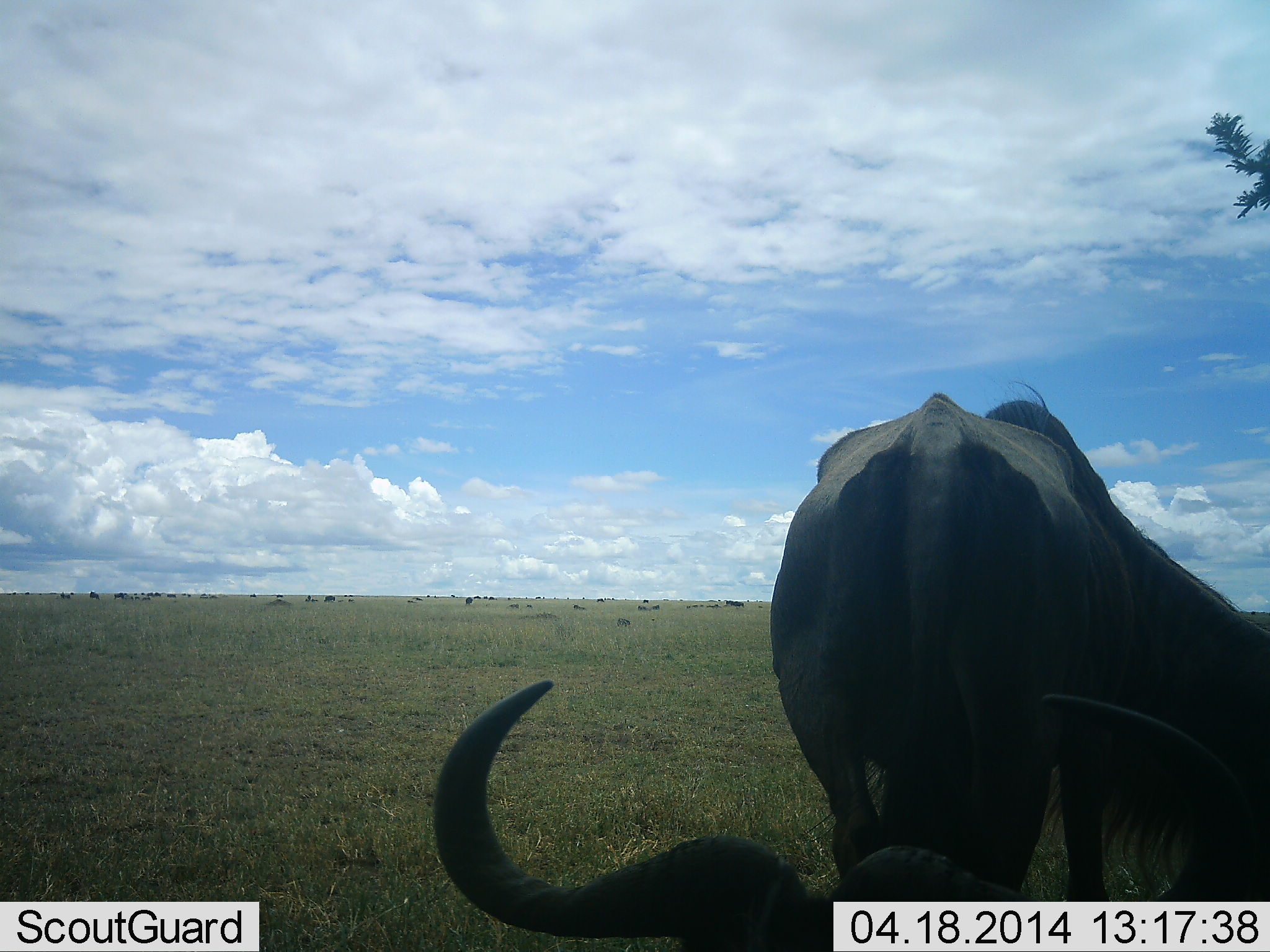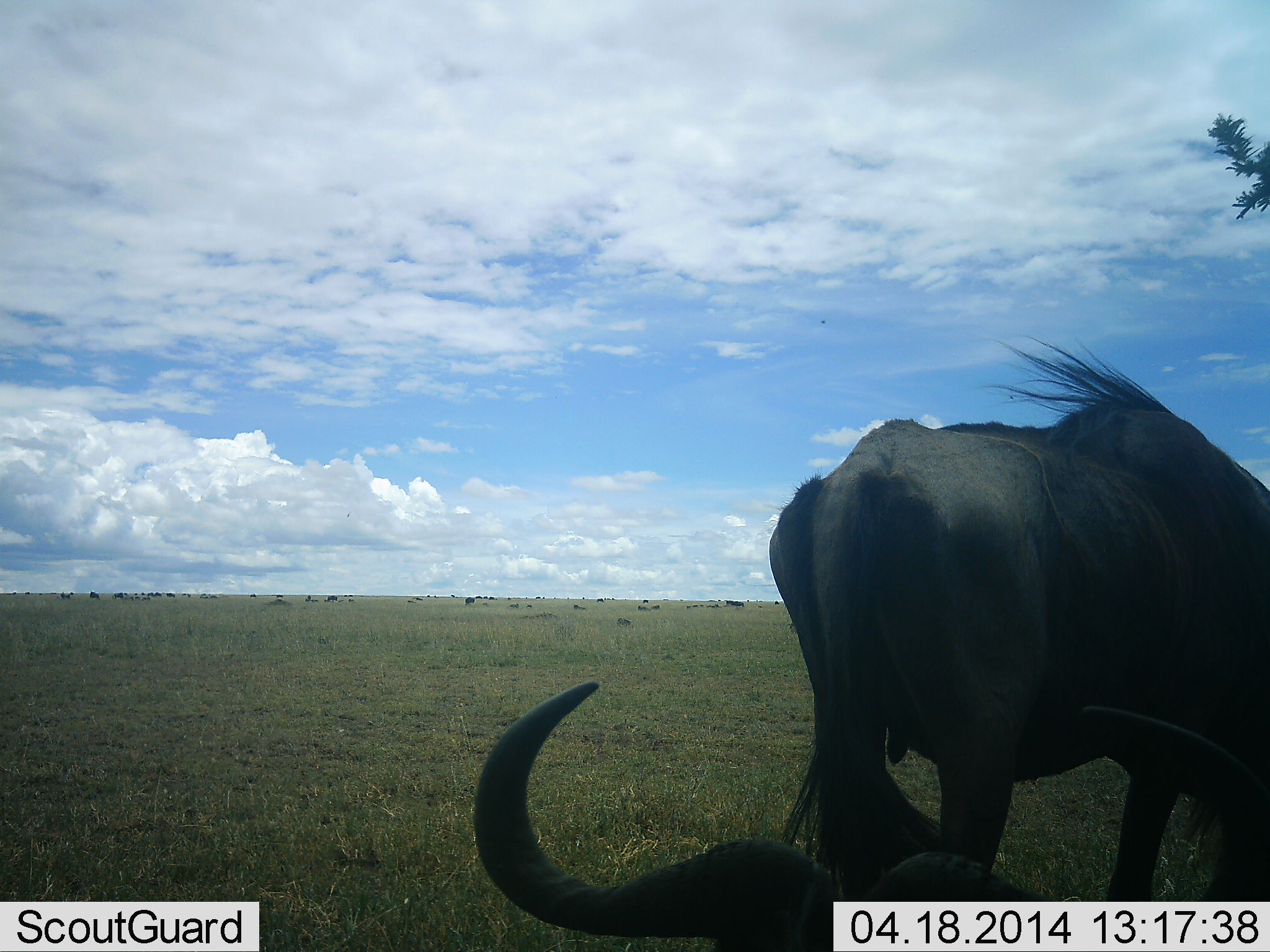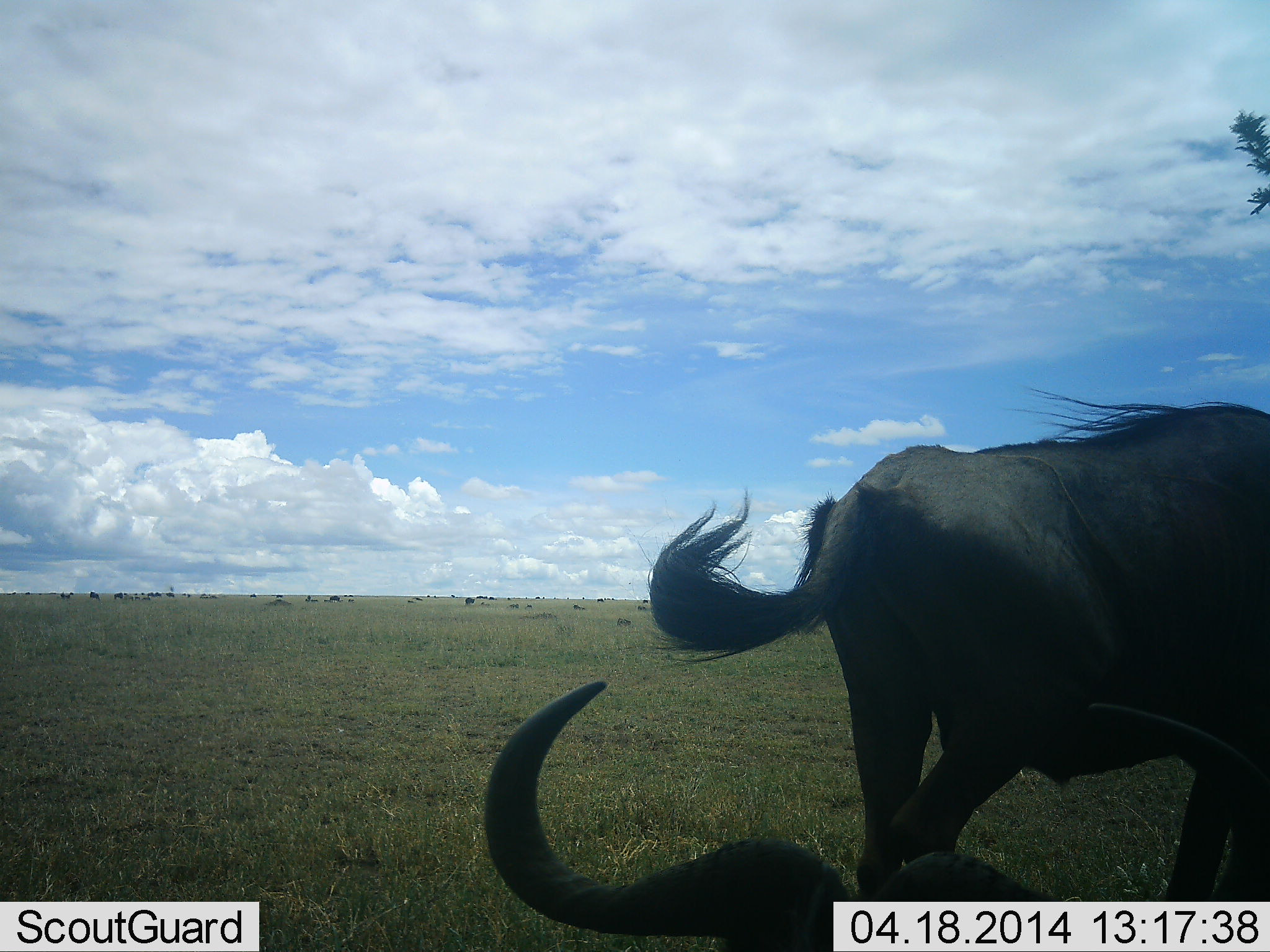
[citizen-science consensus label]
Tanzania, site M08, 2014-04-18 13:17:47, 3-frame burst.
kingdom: Animalia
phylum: Chordata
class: Mammalia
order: Artiodactyla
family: Bovidae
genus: Connochaetes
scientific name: Connochaetes taurinus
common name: blue wildebeest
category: wildebeest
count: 2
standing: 50%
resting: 80%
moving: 30%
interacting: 0%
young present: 0%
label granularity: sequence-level